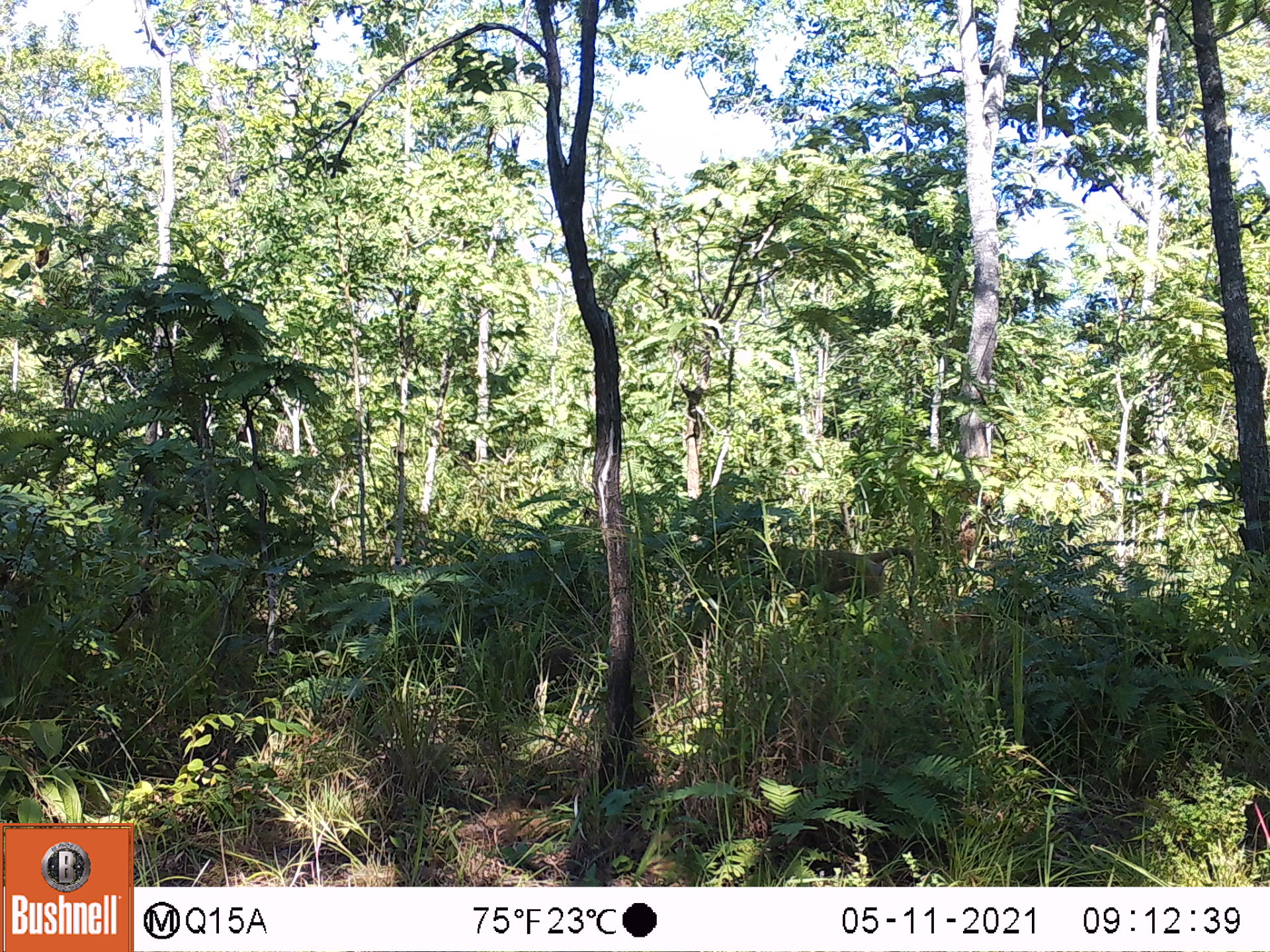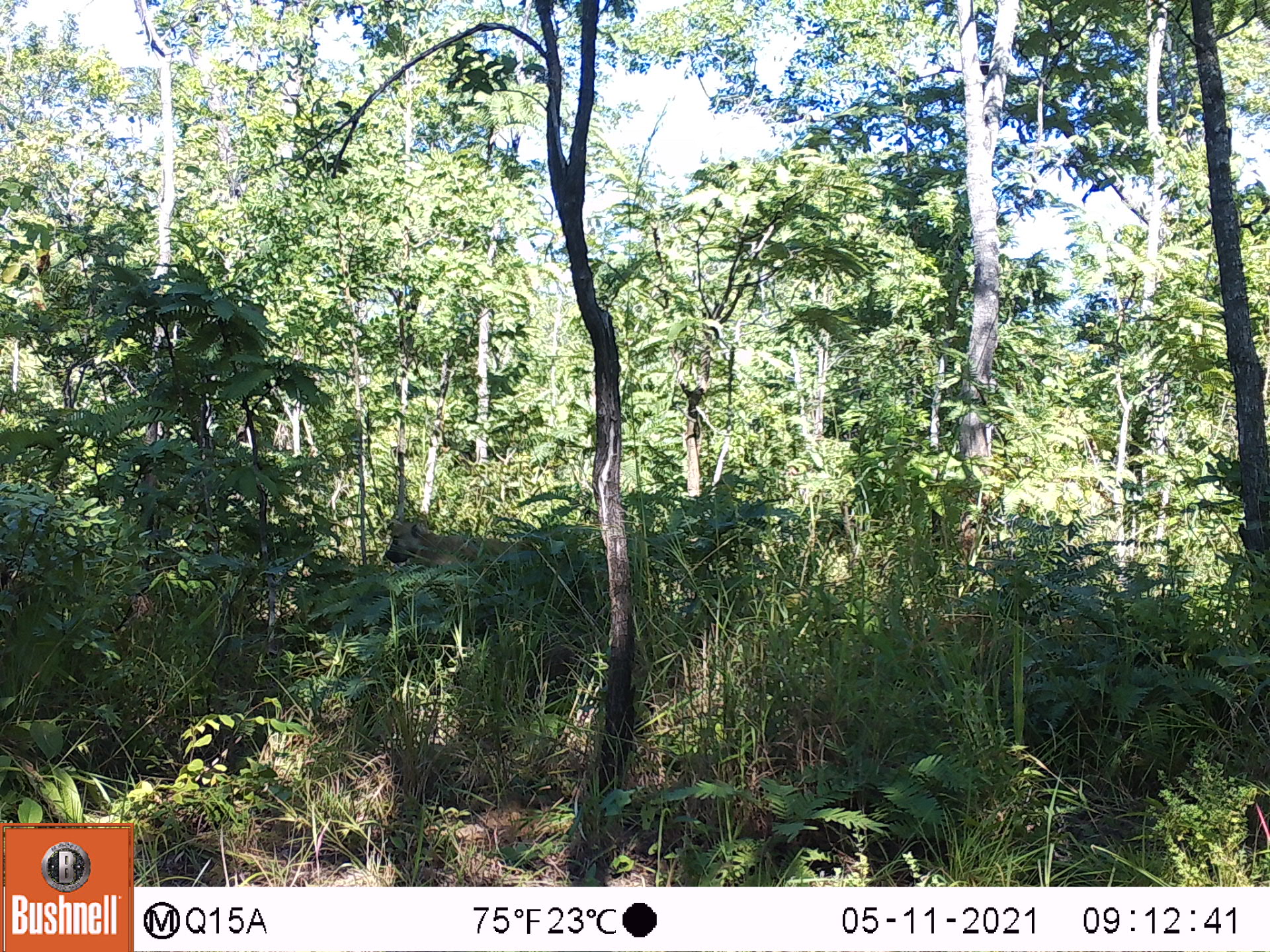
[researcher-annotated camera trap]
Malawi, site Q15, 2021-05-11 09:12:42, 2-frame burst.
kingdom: Animalia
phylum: Chordata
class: Mammalia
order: Primates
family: Cercopithecidae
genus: Papio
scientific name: Papio cynocephalus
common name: yellow baboon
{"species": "yellow baboon (Papio cynocephalus)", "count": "1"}